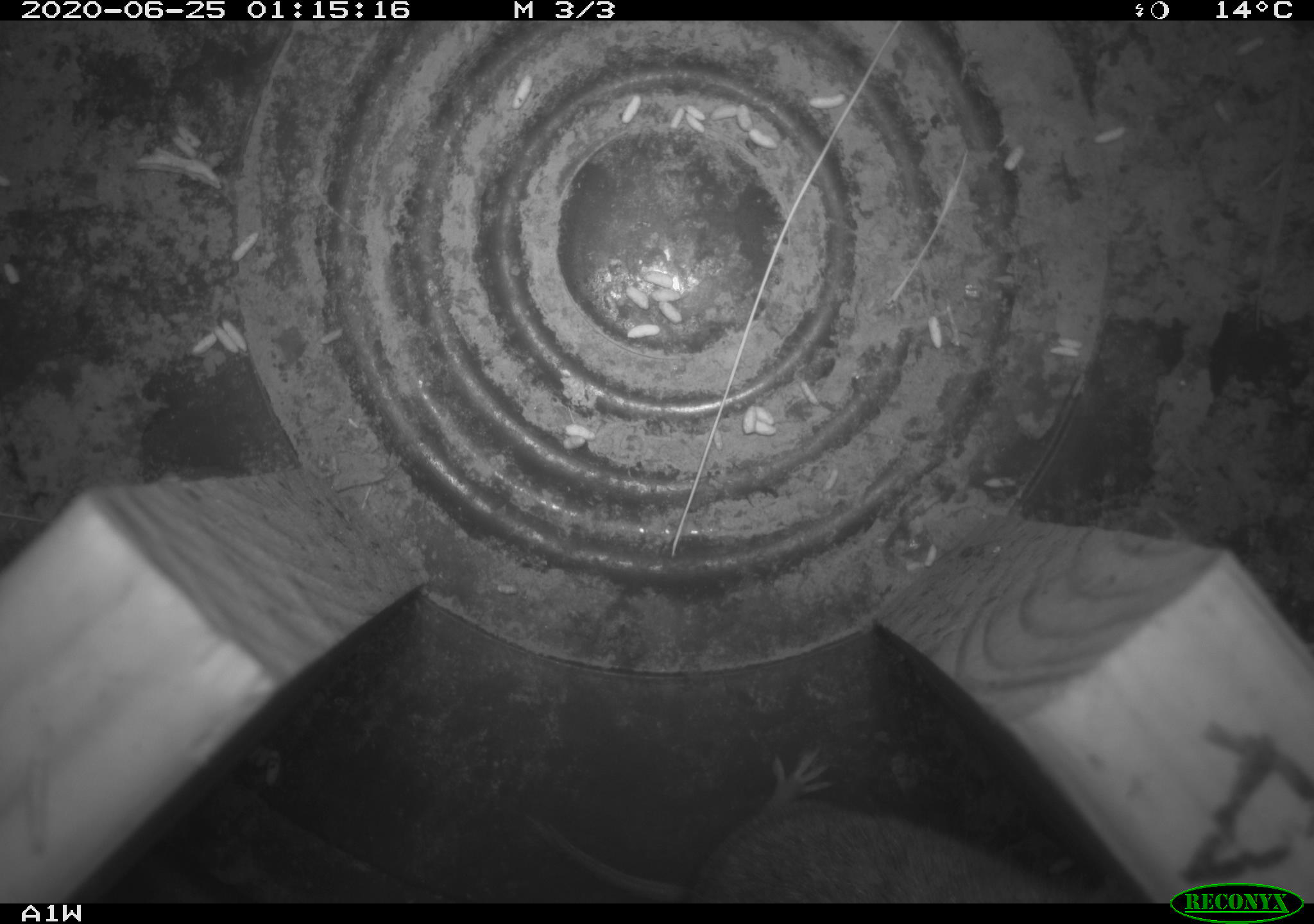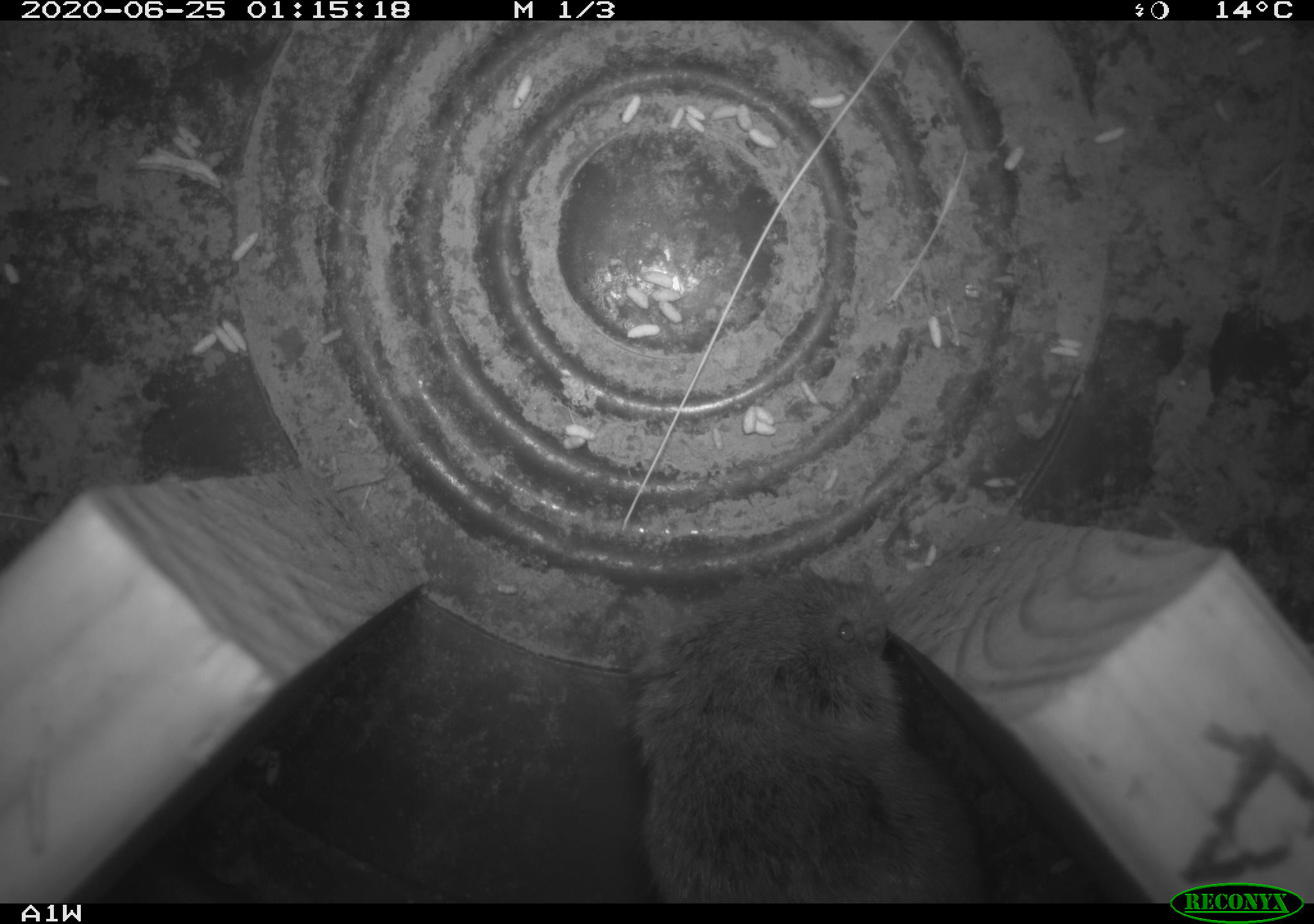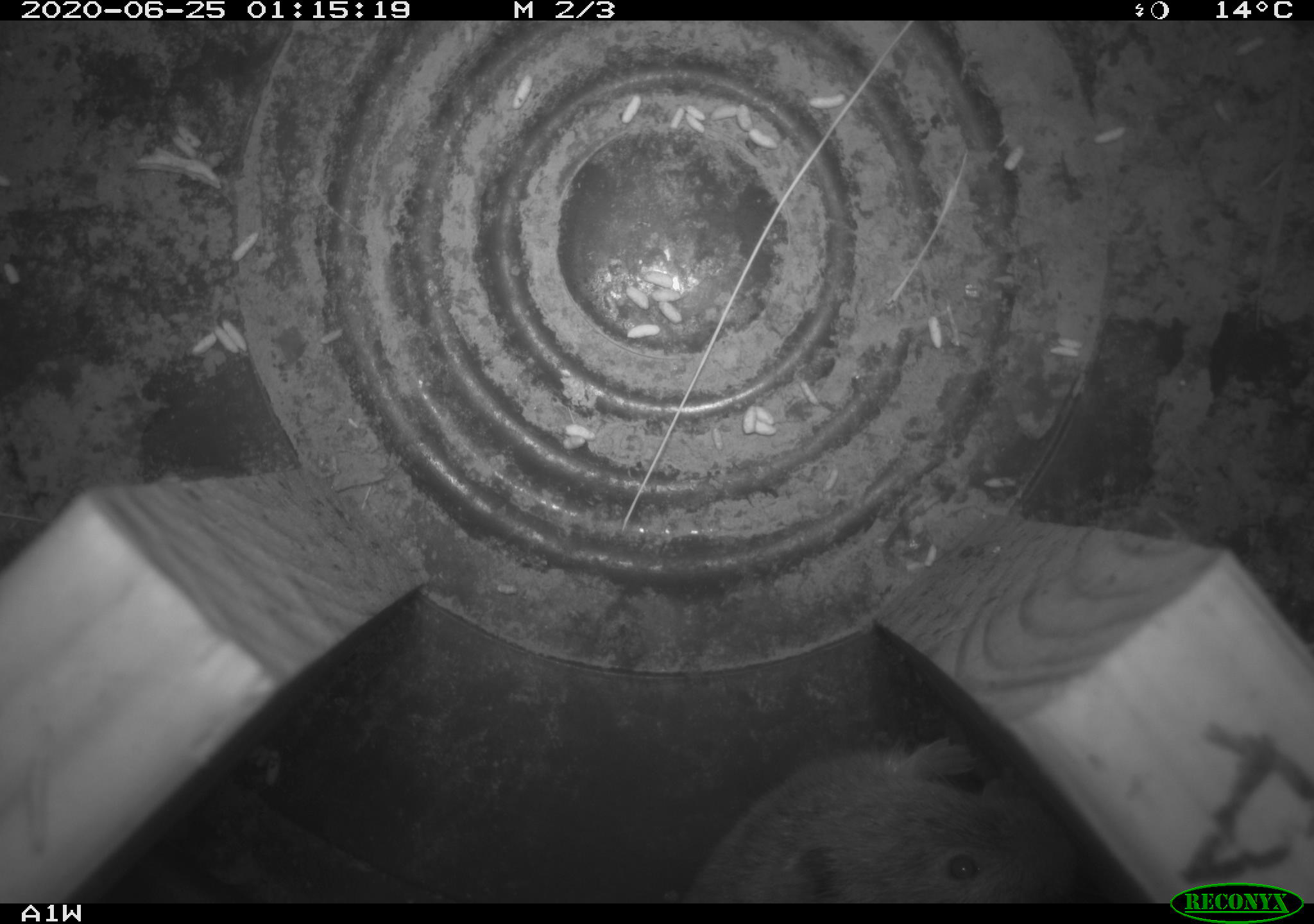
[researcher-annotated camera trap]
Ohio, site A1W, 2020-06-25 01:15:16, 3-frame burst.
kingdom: Animalia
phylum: Chordata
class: Mammalia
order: Rodentia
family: Cricetidae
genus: Microtus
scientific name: Microtus pennsylvanicus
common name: meadow vole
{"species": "meadow vole (Microtus pennsylvanicus)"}